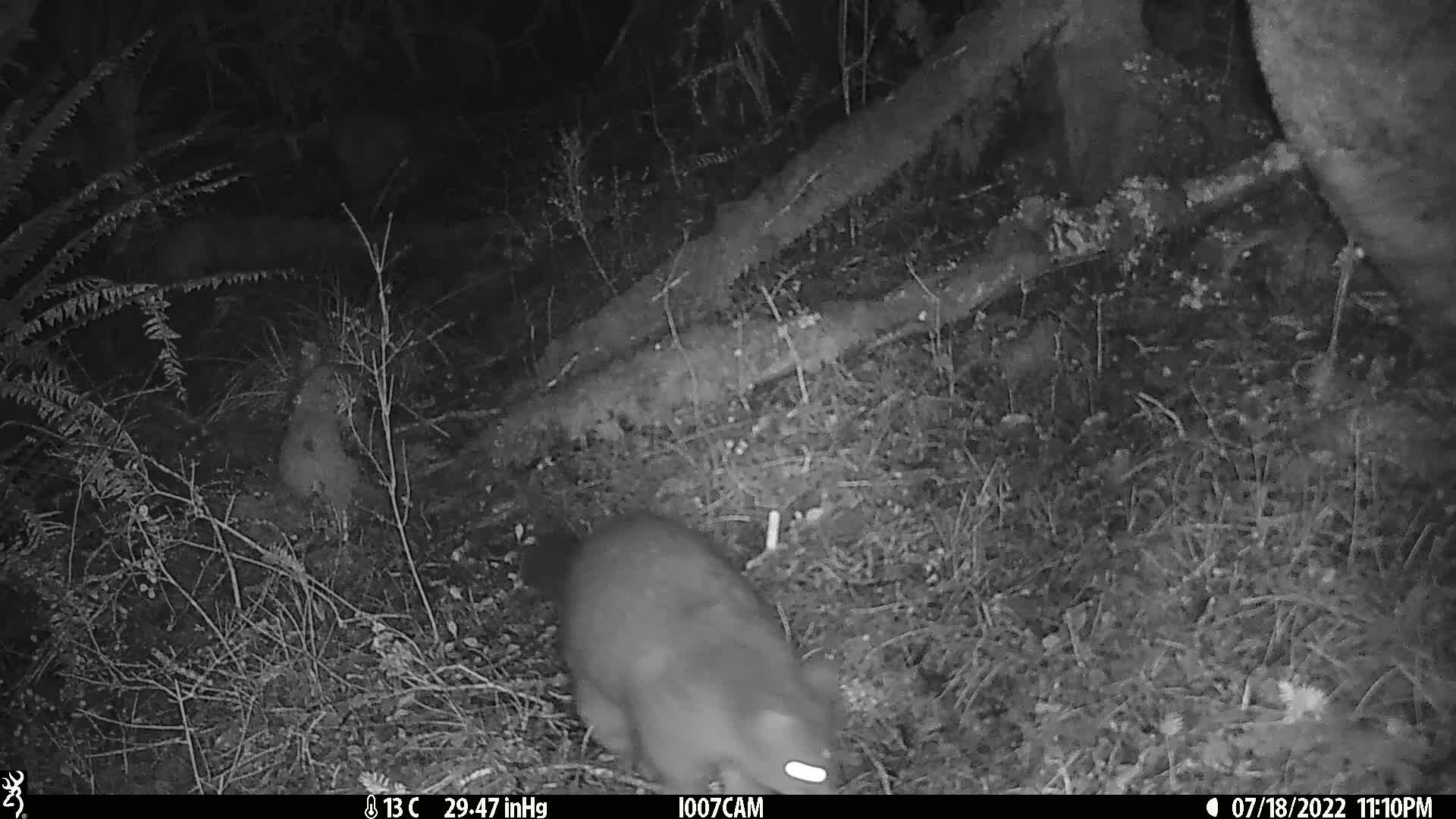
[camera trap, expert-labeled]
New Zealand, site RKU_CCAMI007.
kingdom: Animalia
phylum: Chordata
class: Mammalia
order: Diprotodontia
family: Phalangeridae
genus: Trichosurus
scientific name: Trichosurus vulpecula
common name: common brushtail possum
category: possum